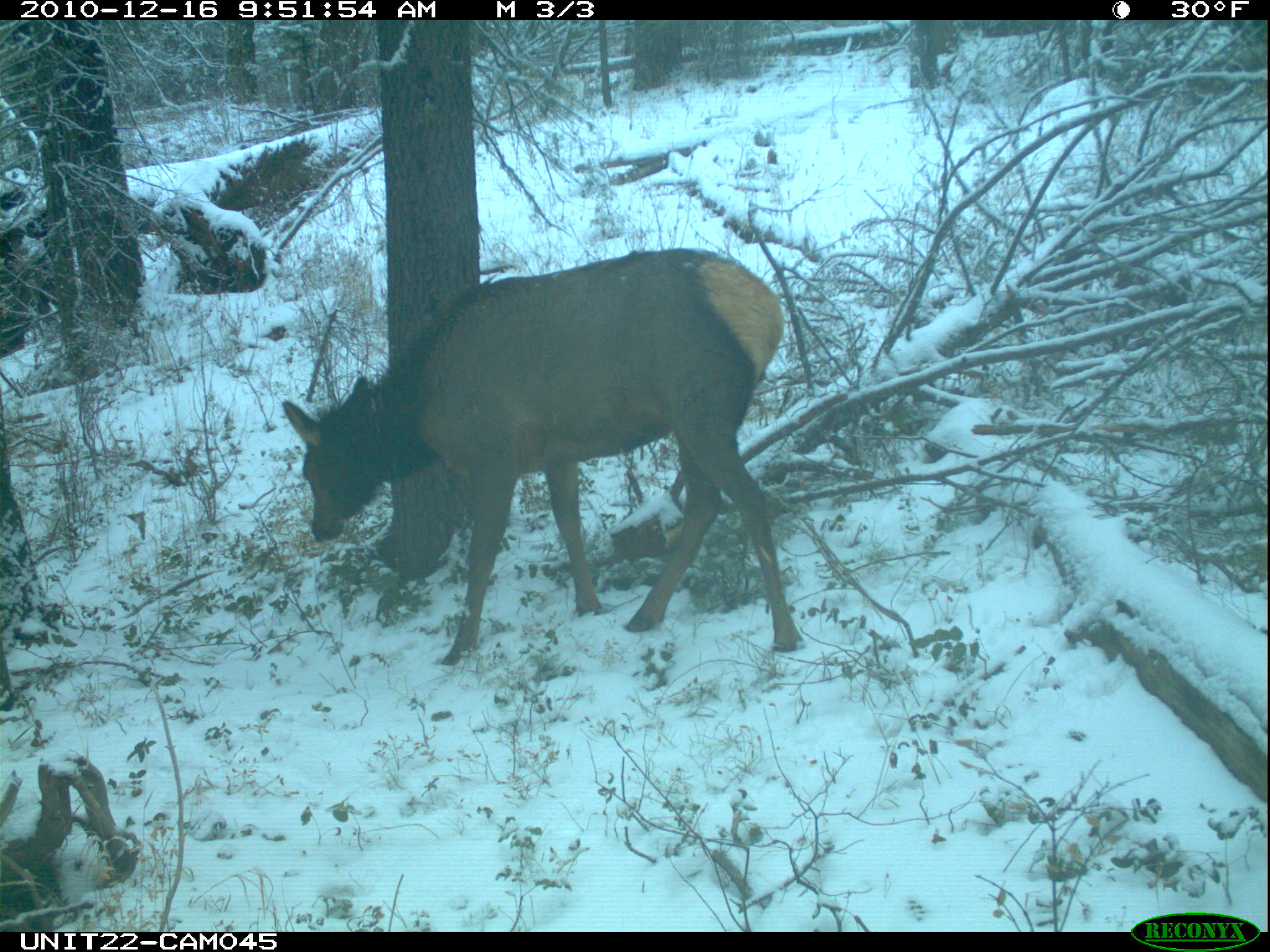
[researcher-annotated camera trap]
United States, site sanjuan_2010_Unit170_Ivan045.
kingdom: Animalia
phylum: Chordata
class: Mammalia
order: Artiodactyla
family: Cervidae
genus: Cervus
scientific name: Cervus elaphus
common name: red deer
Cervus elaphus (red deer).